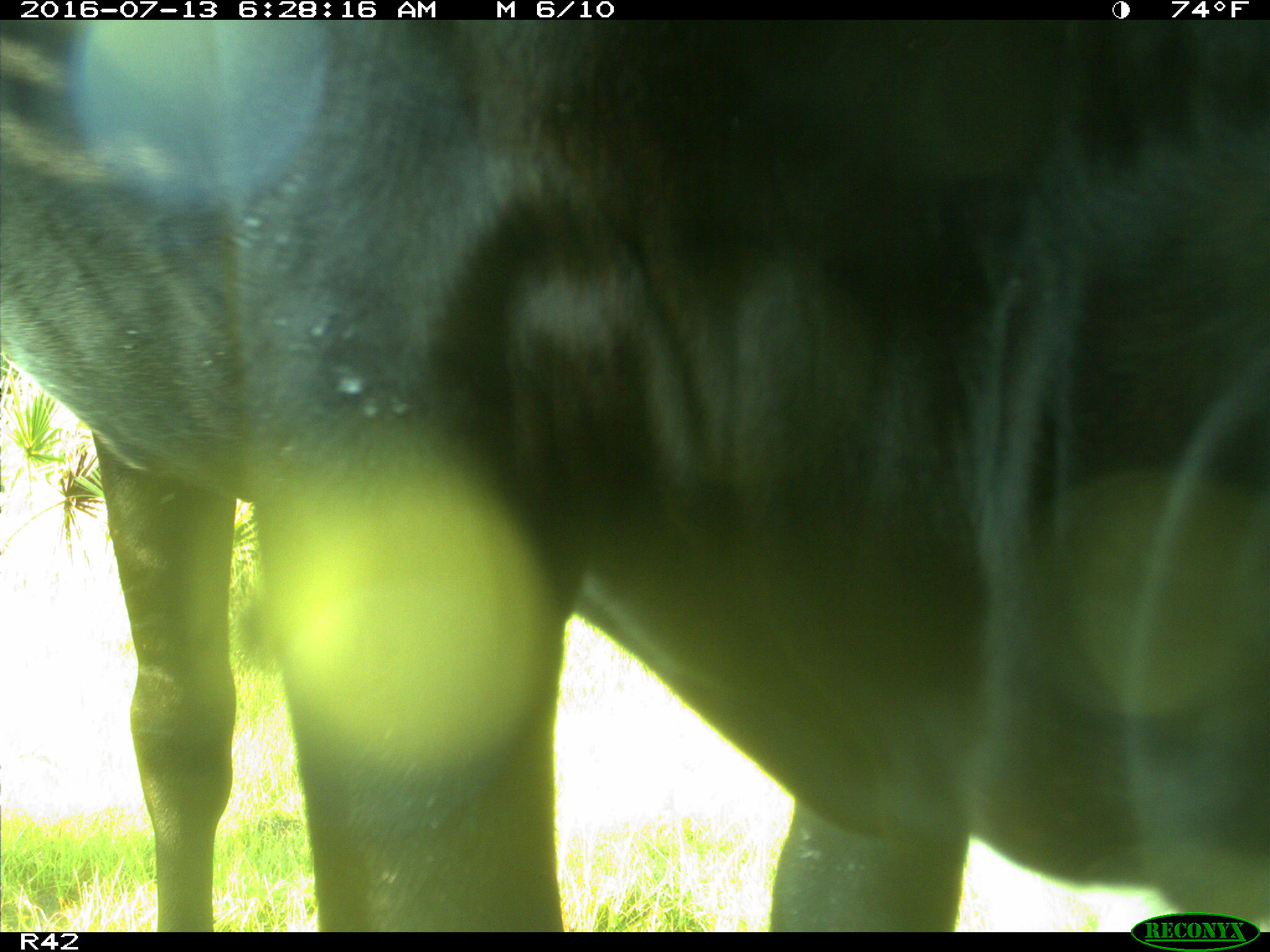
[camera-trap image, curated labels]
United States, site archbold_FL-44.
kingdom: Animalia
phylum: Chordata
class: Mammalia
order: Artiodactyla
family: Bovidae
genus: Bos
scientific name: Bos taurus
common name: domestic cow